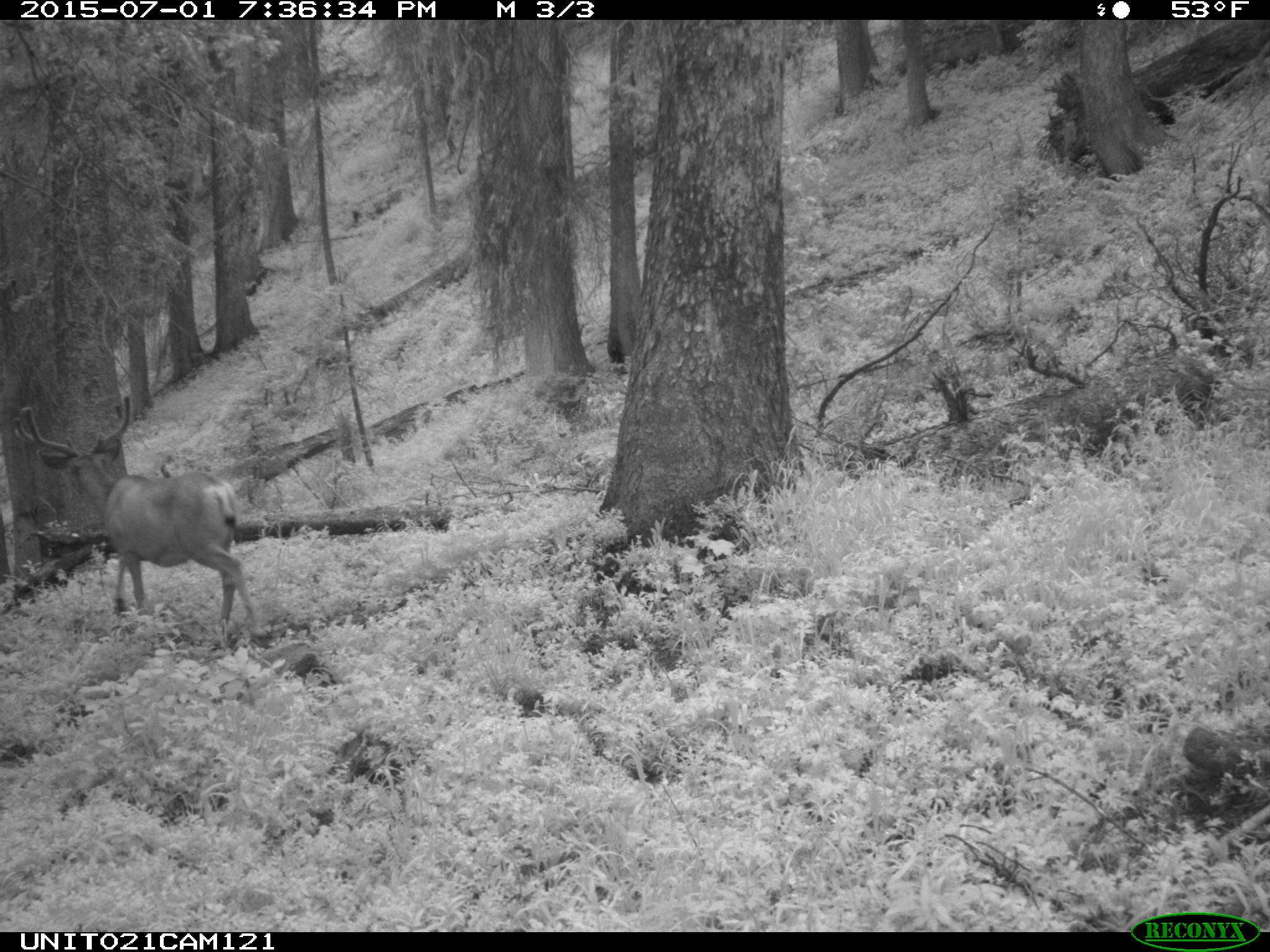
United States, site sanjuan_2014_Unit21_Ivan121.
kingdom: Animalia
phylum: Chordata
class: Mammalia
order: Artiodactyla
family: Cervidae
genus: Odocoileus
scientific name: Odocoileus hemionus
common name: mule deer